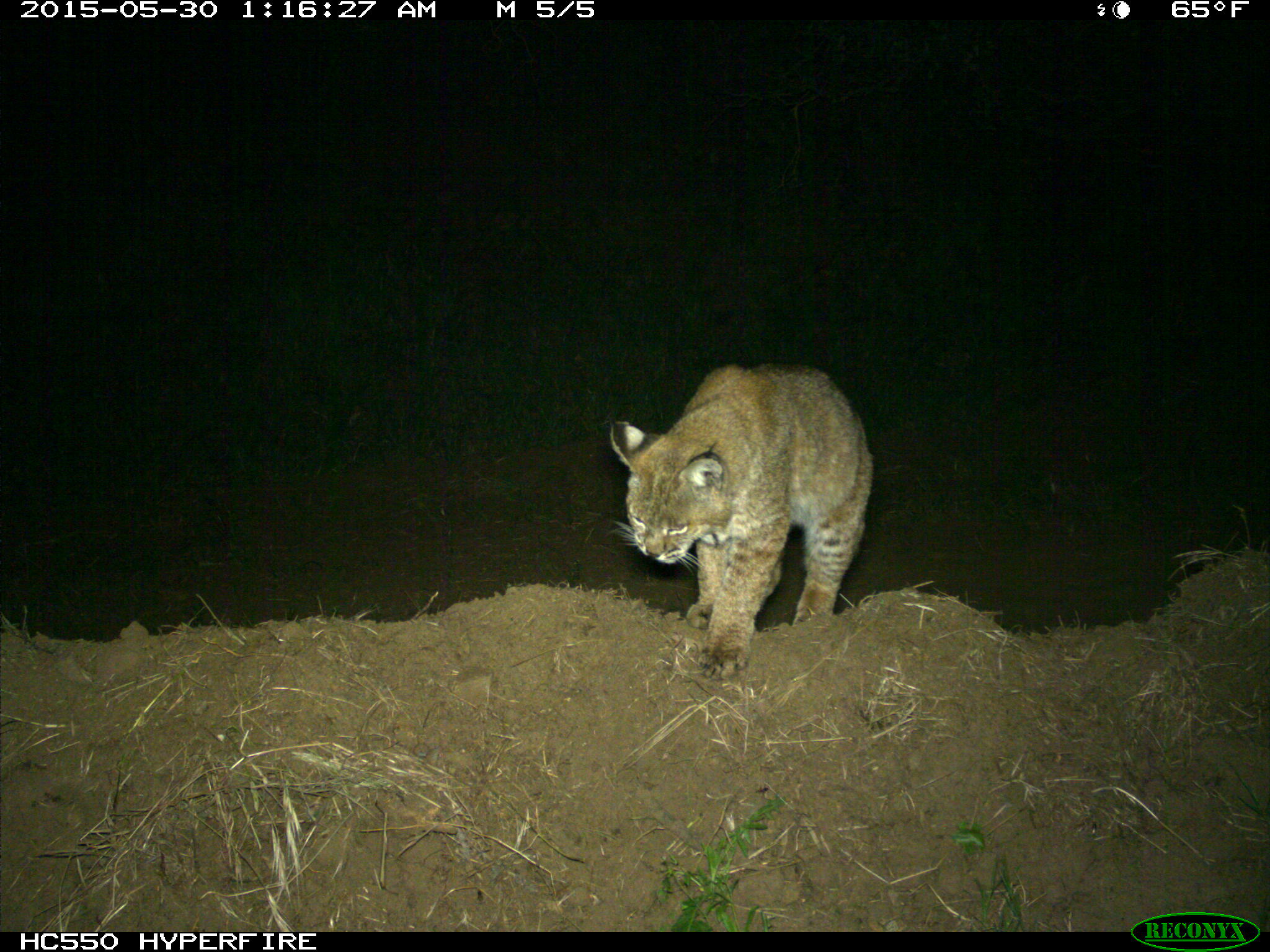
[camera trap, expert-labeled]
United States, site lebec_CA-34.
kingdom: Animalia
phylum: Chordata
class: Mammalia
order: Carnivora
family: Felidae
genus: Lynx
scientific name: Lynx rufus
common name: bobcat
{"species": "Lynx rufus (bobcat)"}